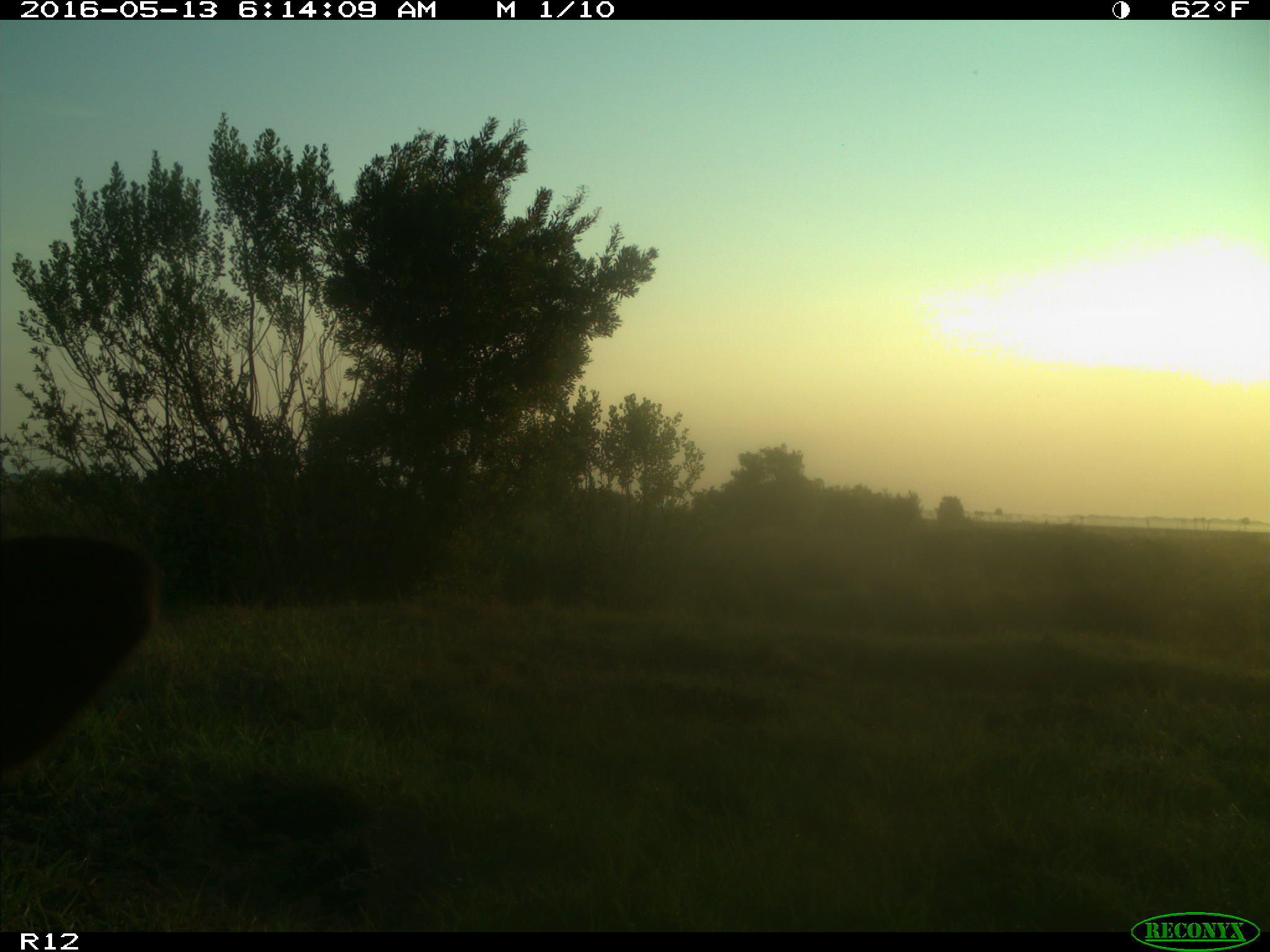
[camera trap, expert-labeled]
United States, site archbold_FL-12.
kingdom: Animalia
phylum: Chordata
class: Mammalia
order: Artiodactyla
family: Bovidae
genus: Bos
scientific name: Bos taurus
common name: domestic cow